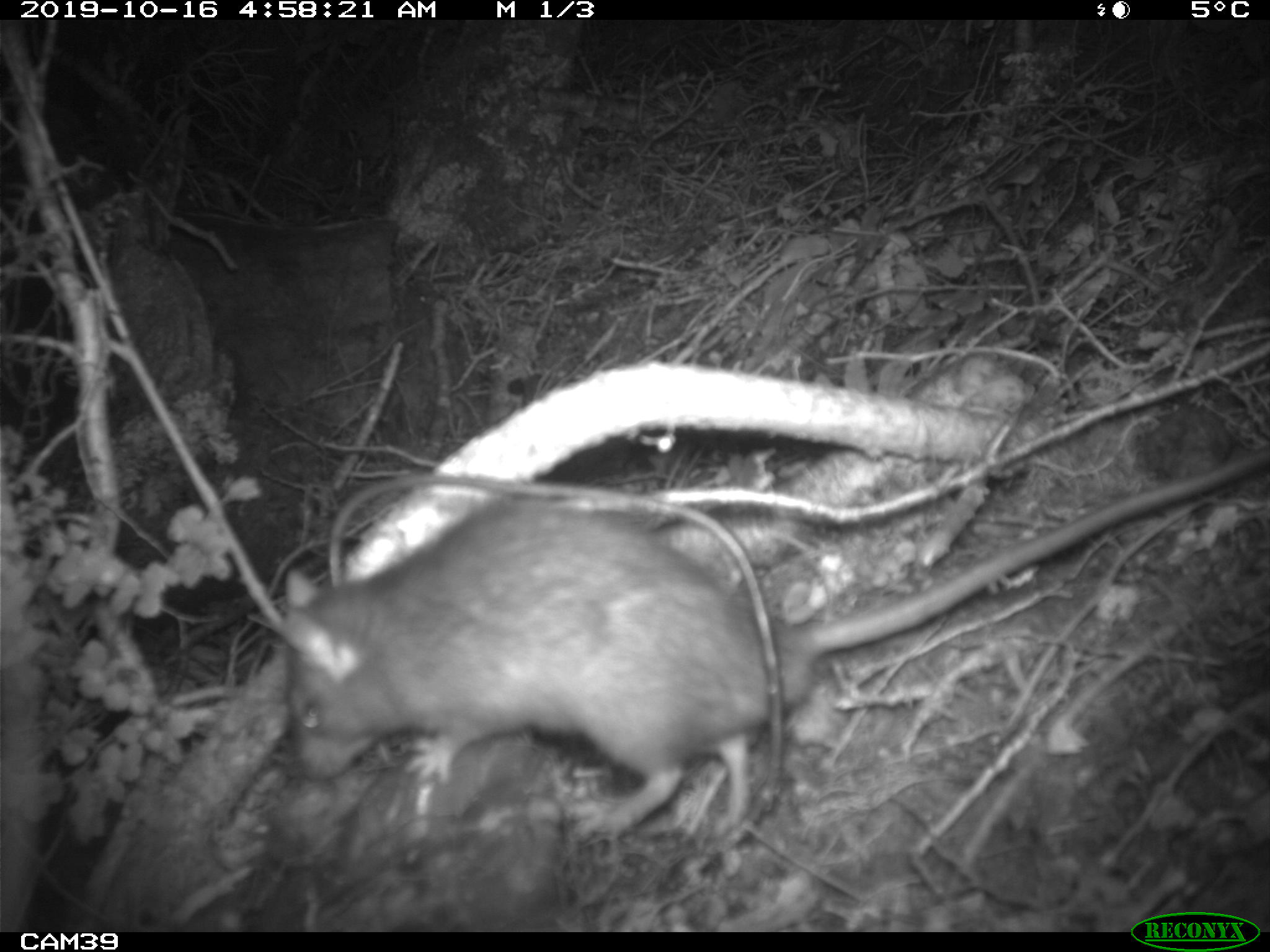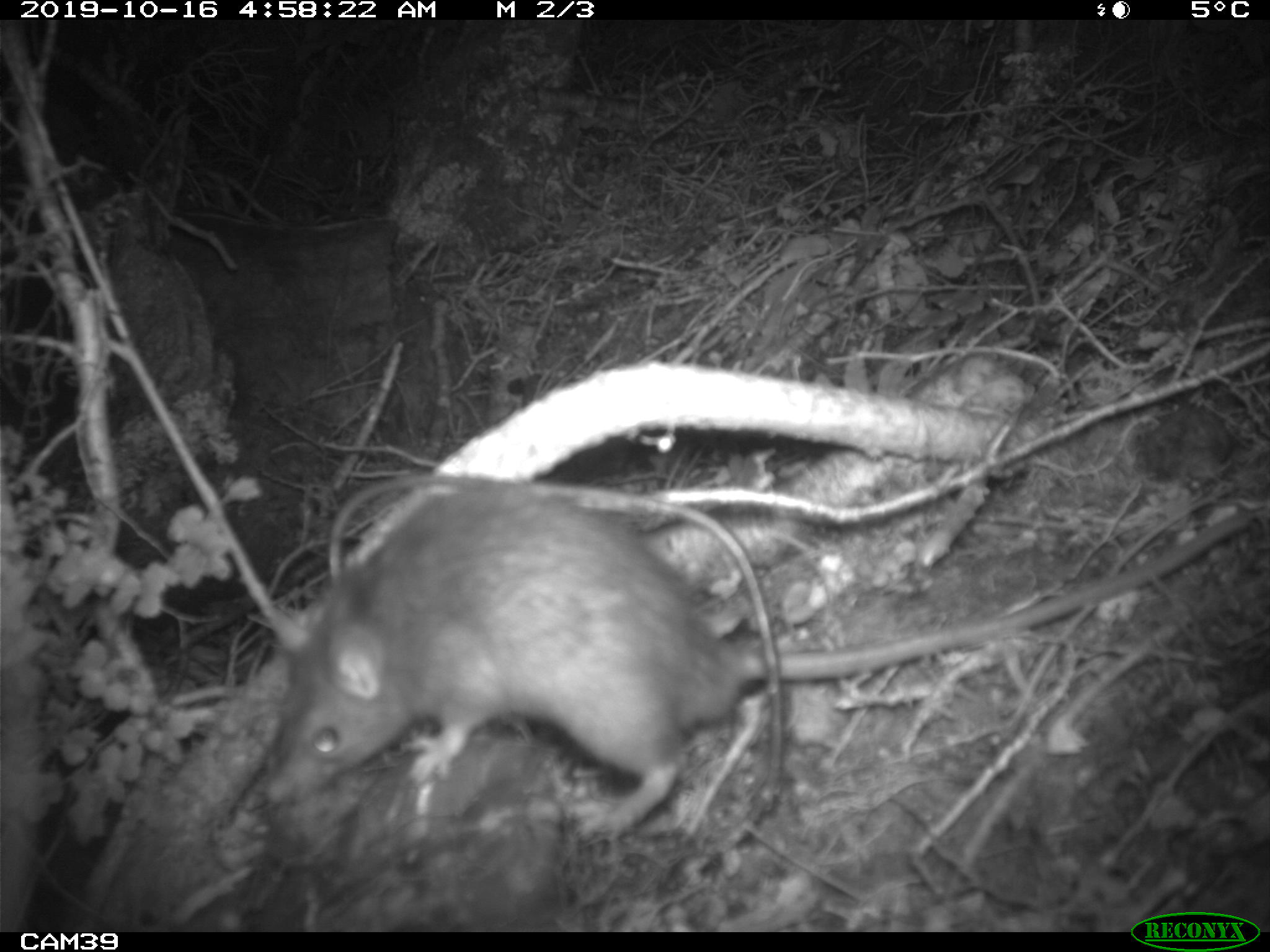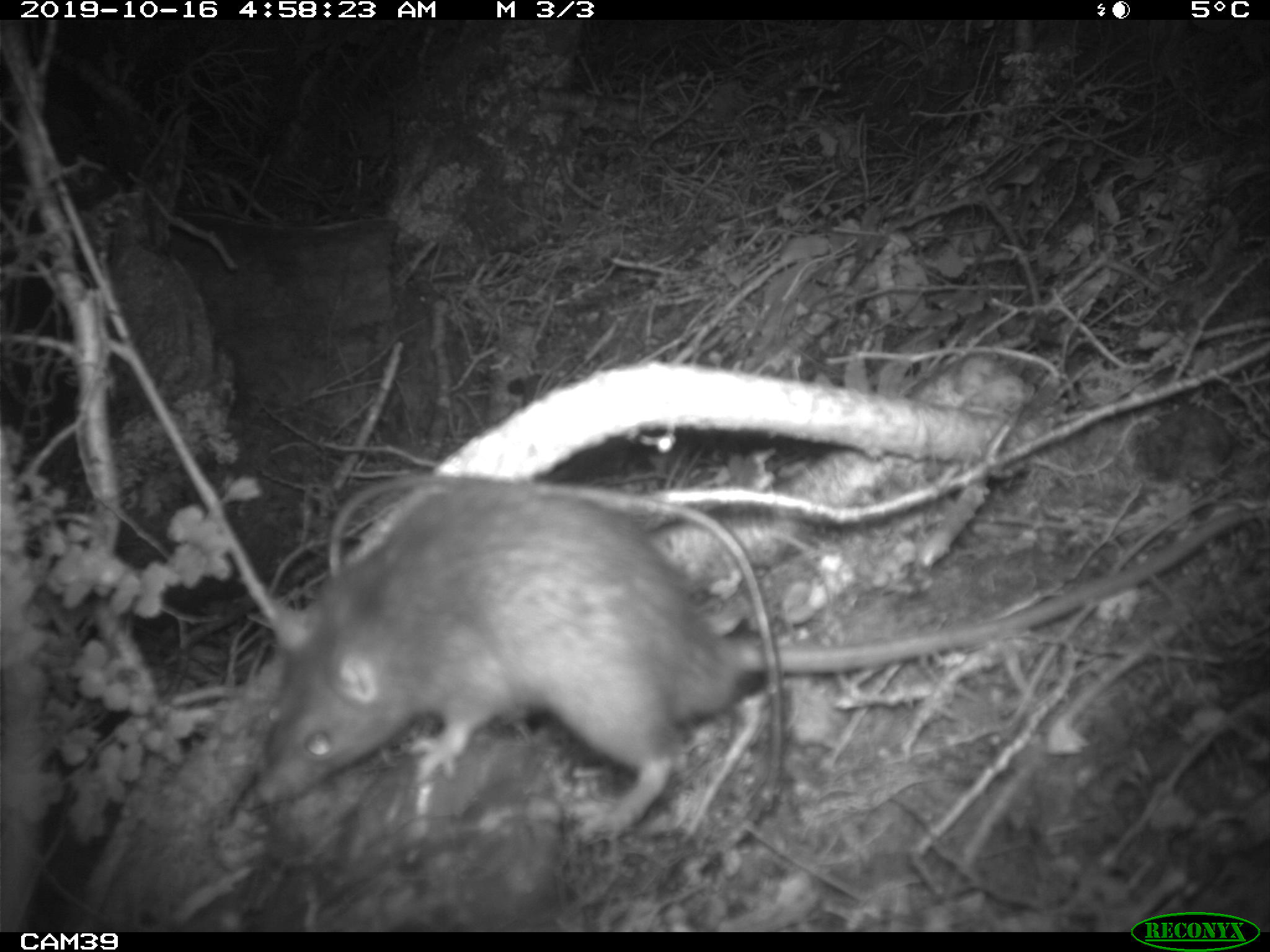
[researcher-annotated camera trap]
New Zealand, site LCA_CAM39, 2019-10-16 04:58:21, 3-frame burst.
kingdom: Animalia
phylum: Chordata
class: Mammalia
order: Rodentia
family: Muridae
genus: Rattus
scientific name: Rattus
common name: rat